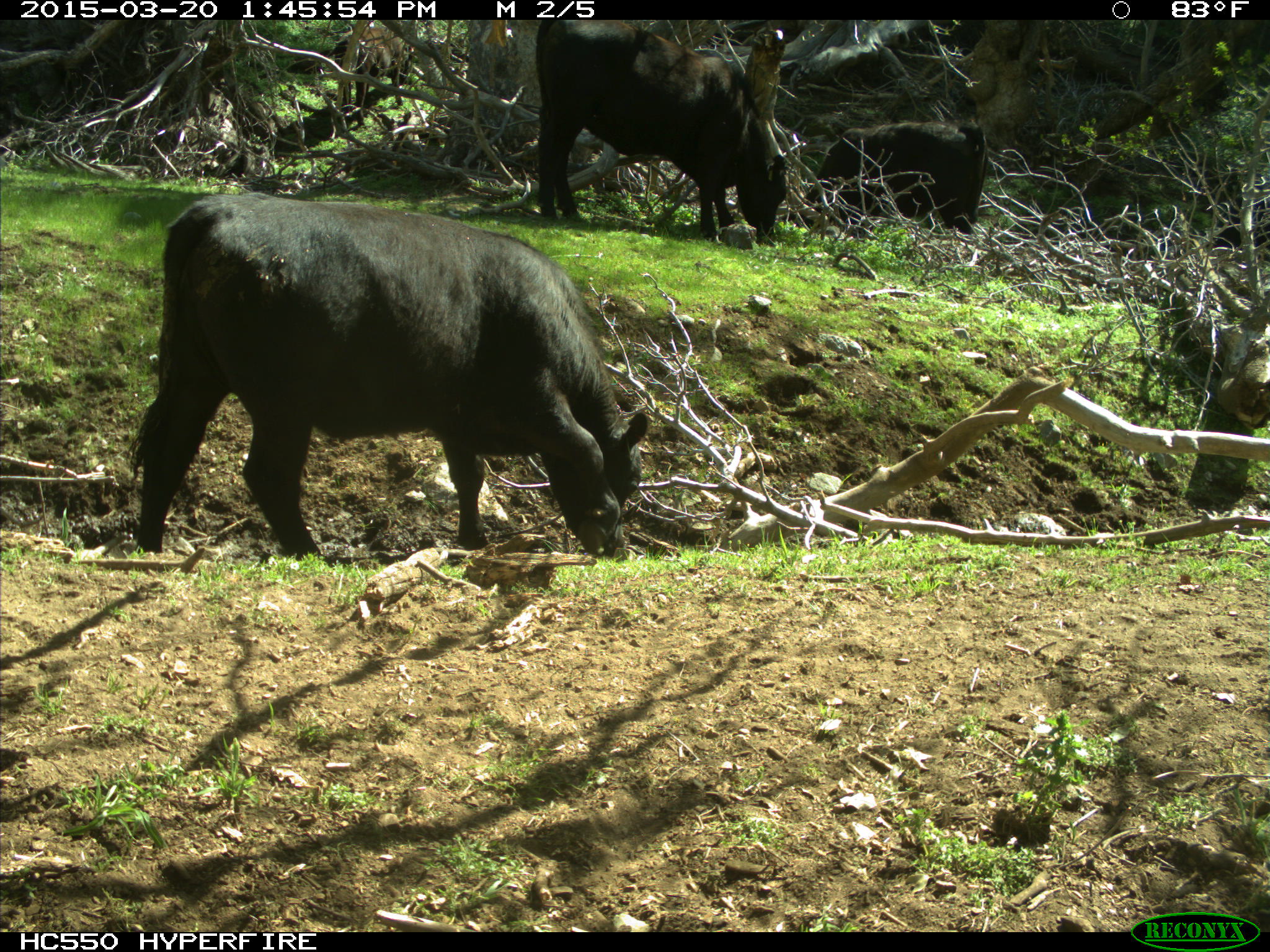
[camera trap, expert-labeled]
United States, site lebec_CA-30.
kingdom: Animalia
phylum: Chordata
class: Mammalia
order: Artiodactyla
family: Bovidae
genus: Bos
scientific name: Bos taurus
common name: domestic cow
Bos taurus (domestic cow).